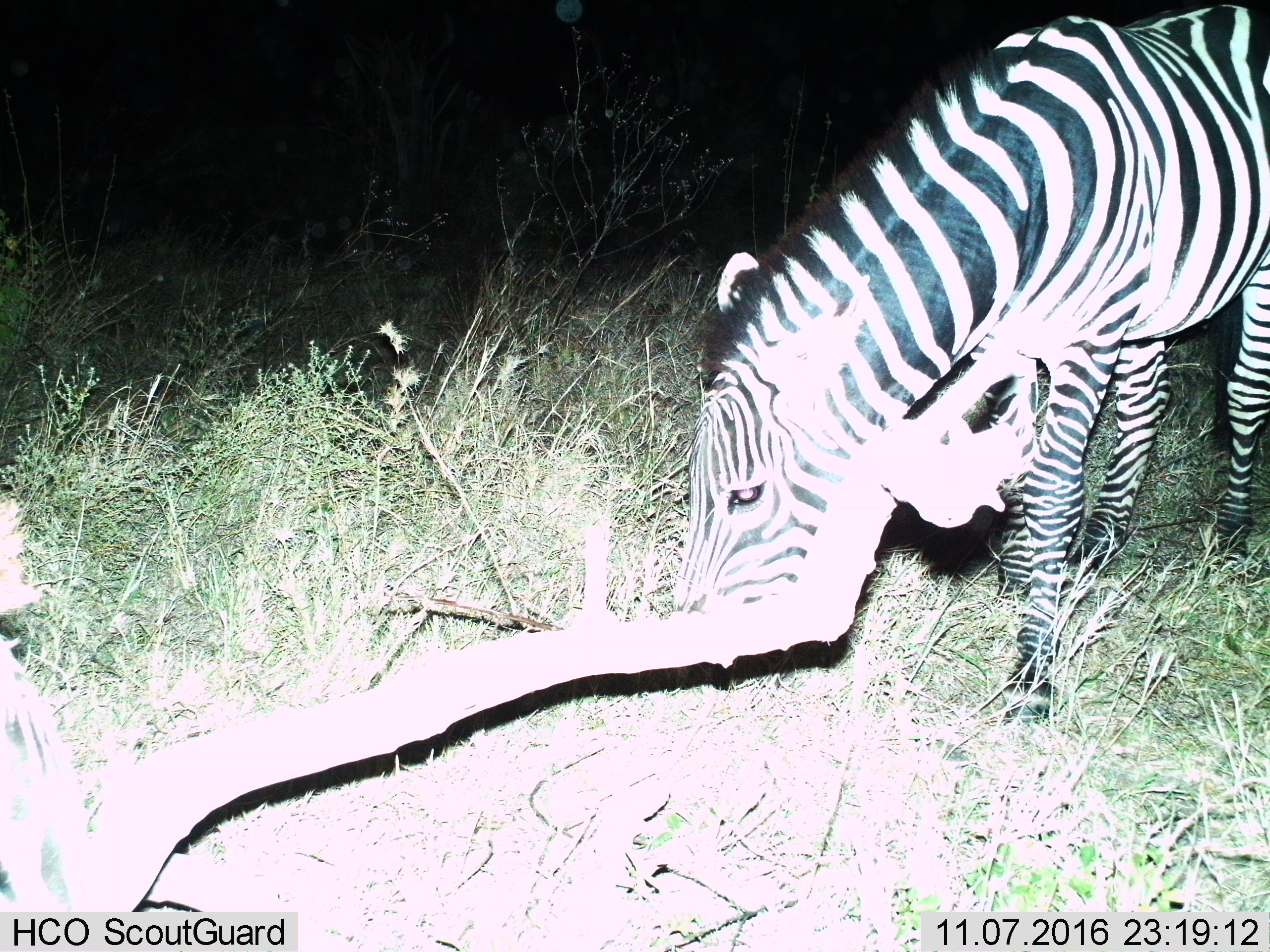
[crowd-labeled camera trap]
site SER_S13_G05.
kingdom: Animalia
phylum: Chordata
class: Mammalia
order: Perissodactyla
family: Equidae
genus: Equus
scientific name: Equus quagga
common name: plains zebra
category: zebraplains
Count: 1.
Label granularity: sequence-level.